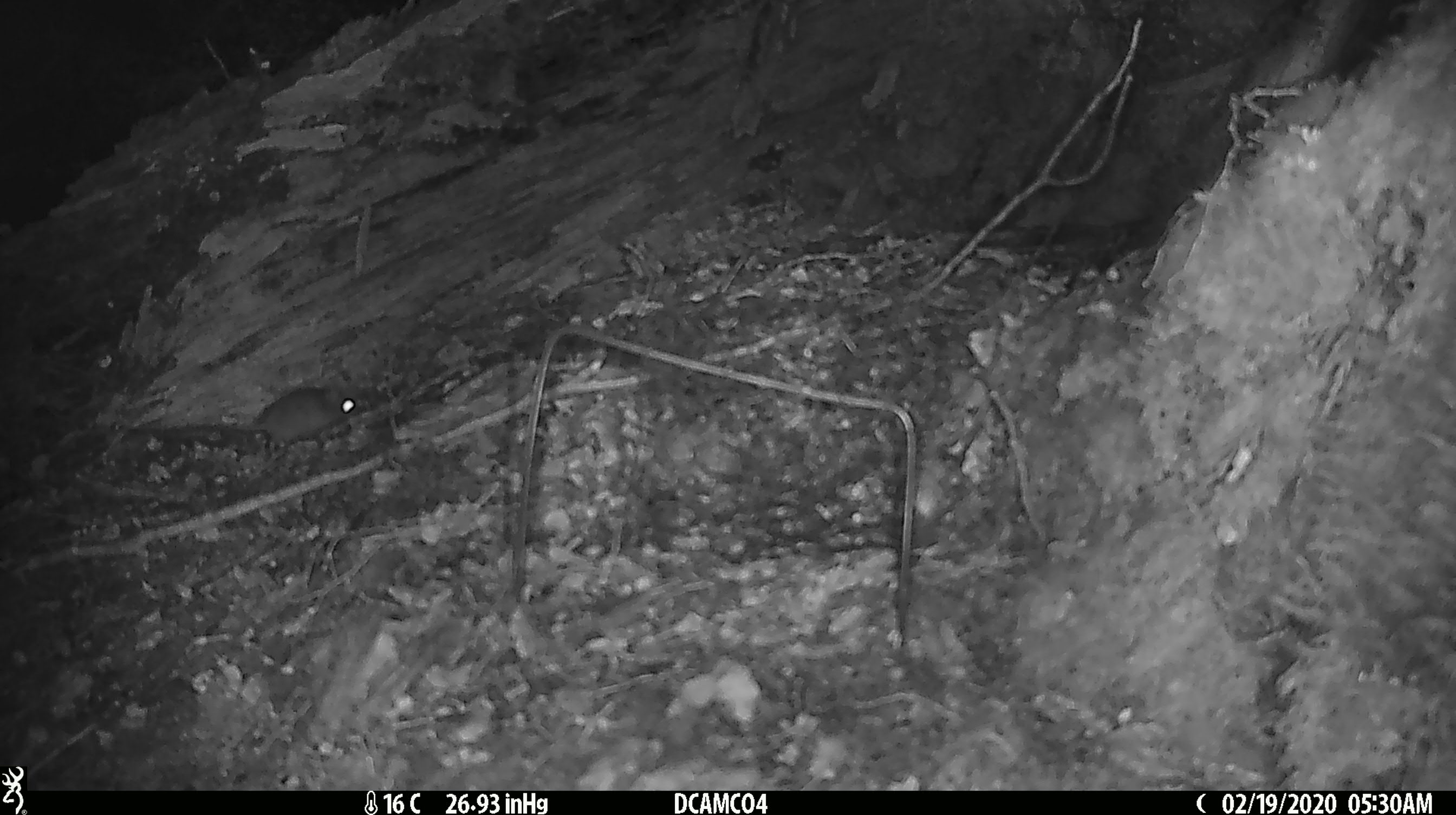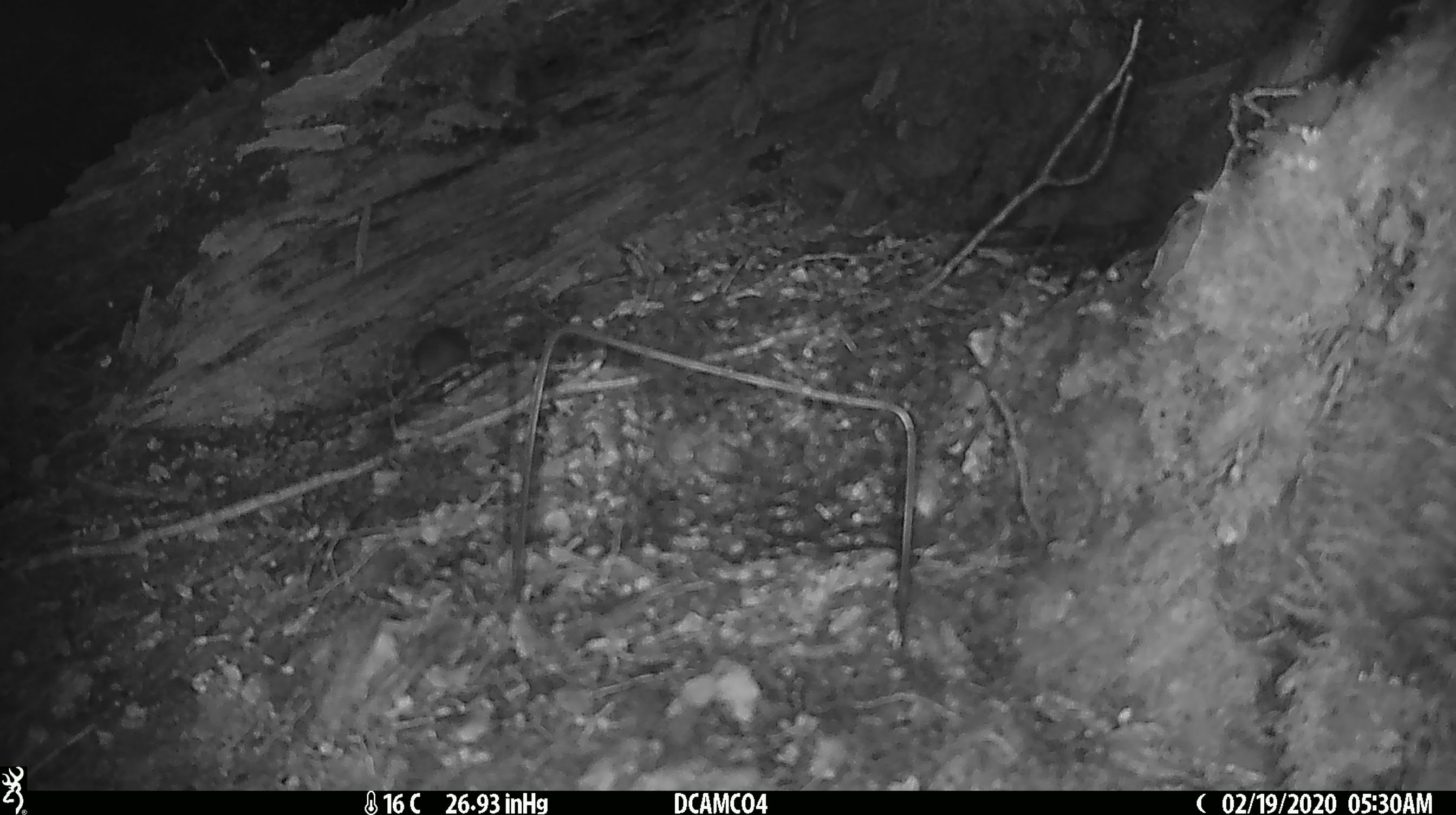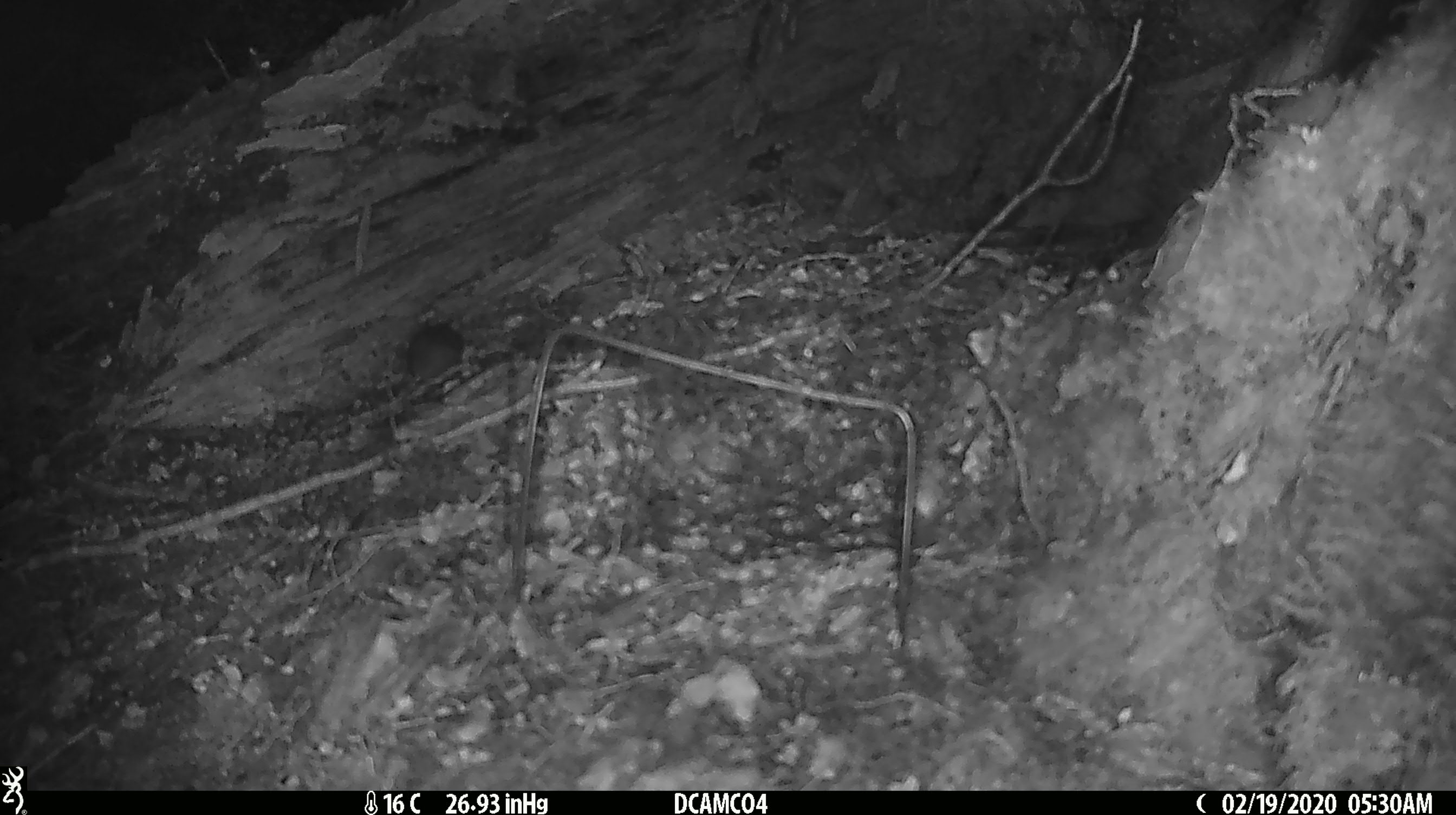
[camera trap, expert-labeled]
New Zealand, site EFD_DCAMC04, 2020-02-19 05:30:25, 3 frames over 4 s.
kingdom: Animalia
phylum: Chordata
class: Mammalia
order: Rodentia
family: Muridae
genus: Mus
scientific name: Mus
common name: mouse